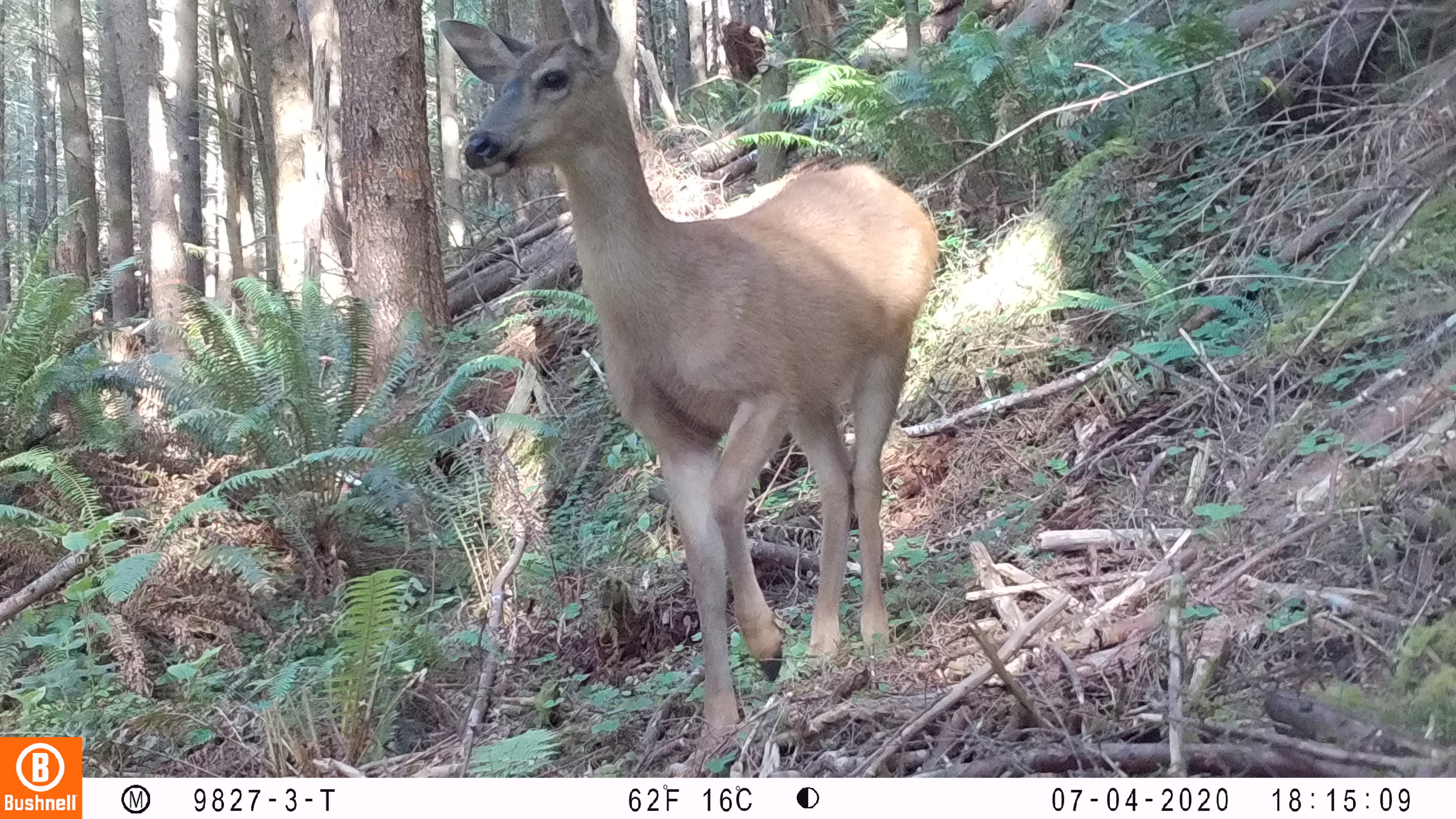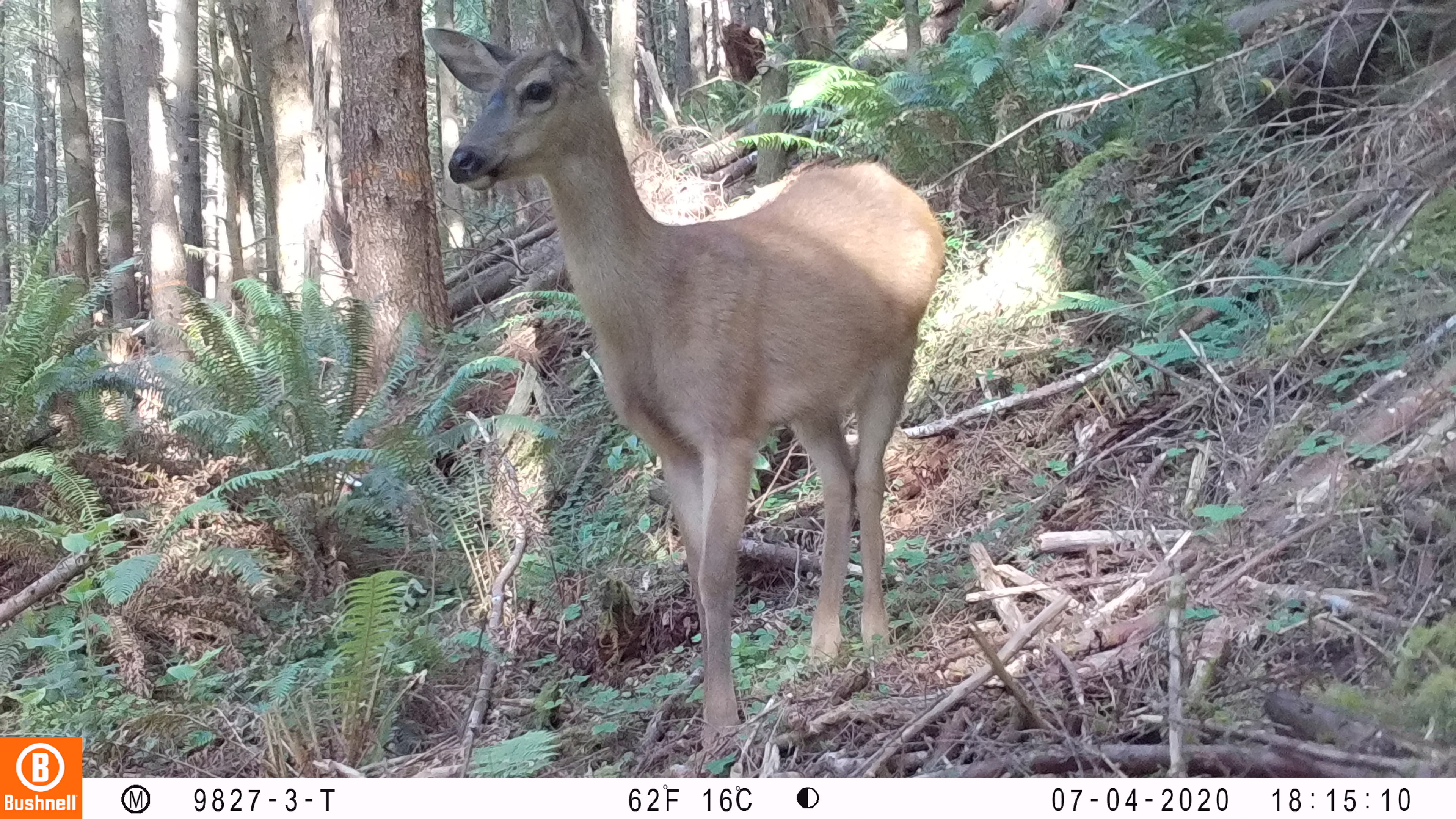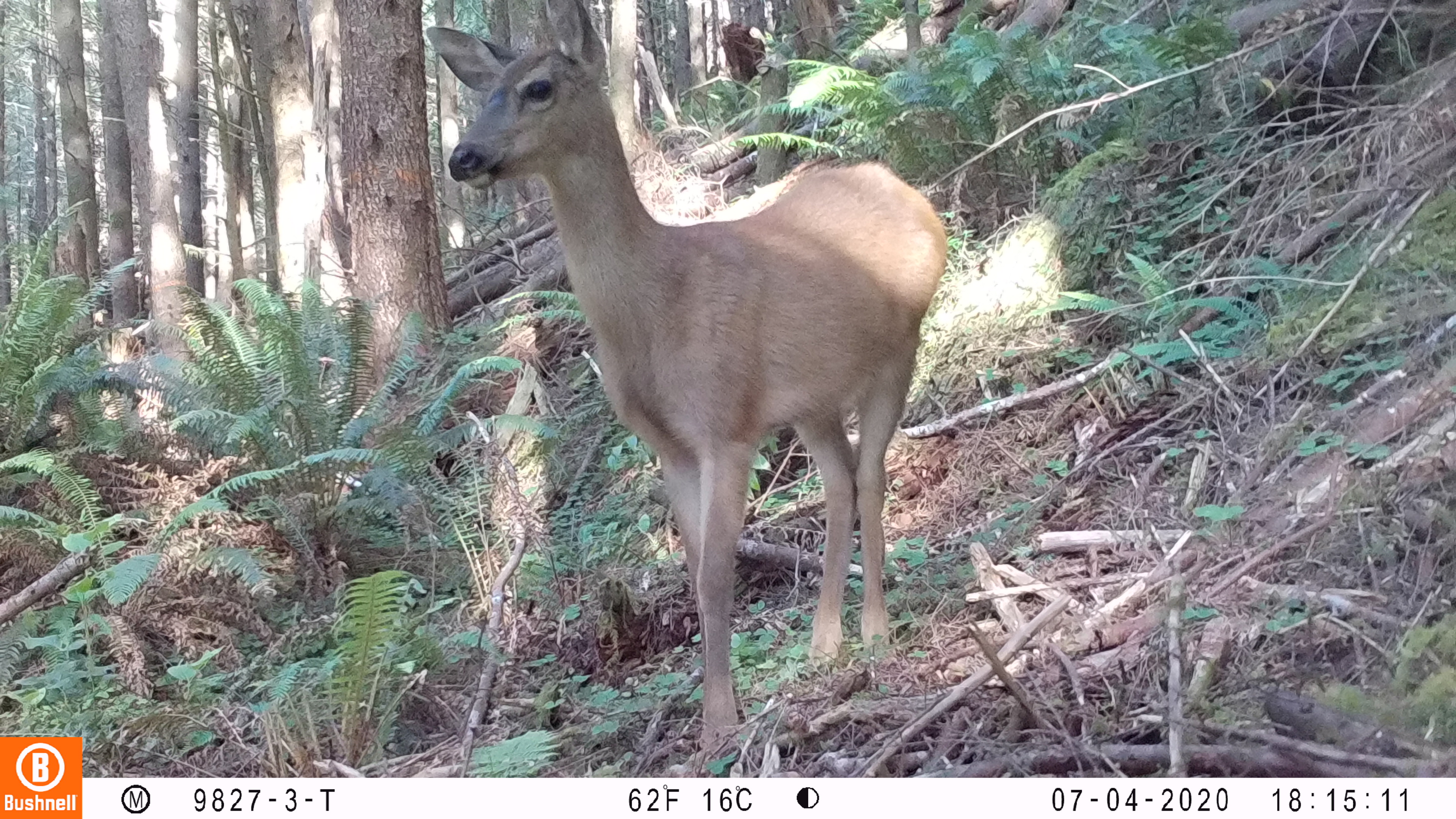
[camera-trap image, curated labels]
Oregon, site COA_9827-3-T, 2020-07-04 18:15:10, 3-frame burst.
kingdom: Animalia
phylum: Chordata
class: Mammalia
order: Artiodactyla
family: Cervidae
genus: Odocoileus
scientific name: Odocoileus hemionus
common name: black-tailed deer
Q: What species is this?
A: Black-tailed deer (Odocoileus hemionus).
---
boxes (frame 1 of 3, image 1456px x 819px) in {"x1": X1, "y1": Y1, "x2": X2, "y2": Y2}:
black-tailed deer: {"x1": 435, "y1": 1, "x2": 946, "y2": 759}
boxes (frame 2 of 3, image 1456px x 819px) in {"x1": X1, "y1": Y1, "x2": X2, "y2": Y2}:
black-tailed deer: {"x1": 421, "y1": 3, "x2": 956, "y2": 753}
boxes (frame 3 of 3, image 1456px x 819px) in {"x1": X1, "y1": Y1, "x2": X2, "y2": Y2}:
black-tailed deer: {"x1": 404, "y1": 0, "x2": 954, "y2": 757}